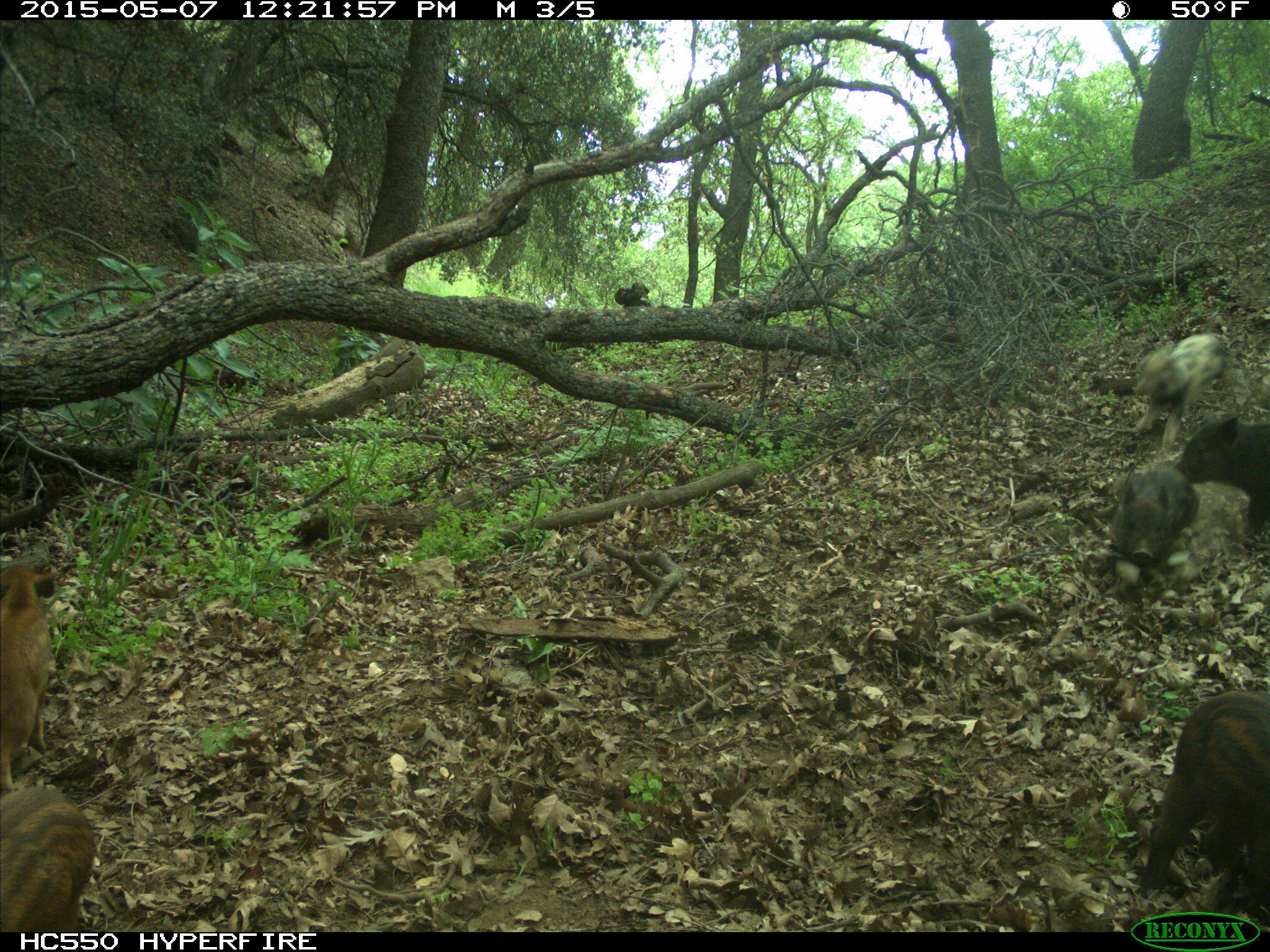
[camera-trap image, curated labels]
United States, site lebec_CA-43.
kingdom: Animalia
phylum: Chordata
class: Mammalia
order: Artiodactyla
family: Suidae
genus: Sus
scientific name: Sus scrofa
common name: wild boar